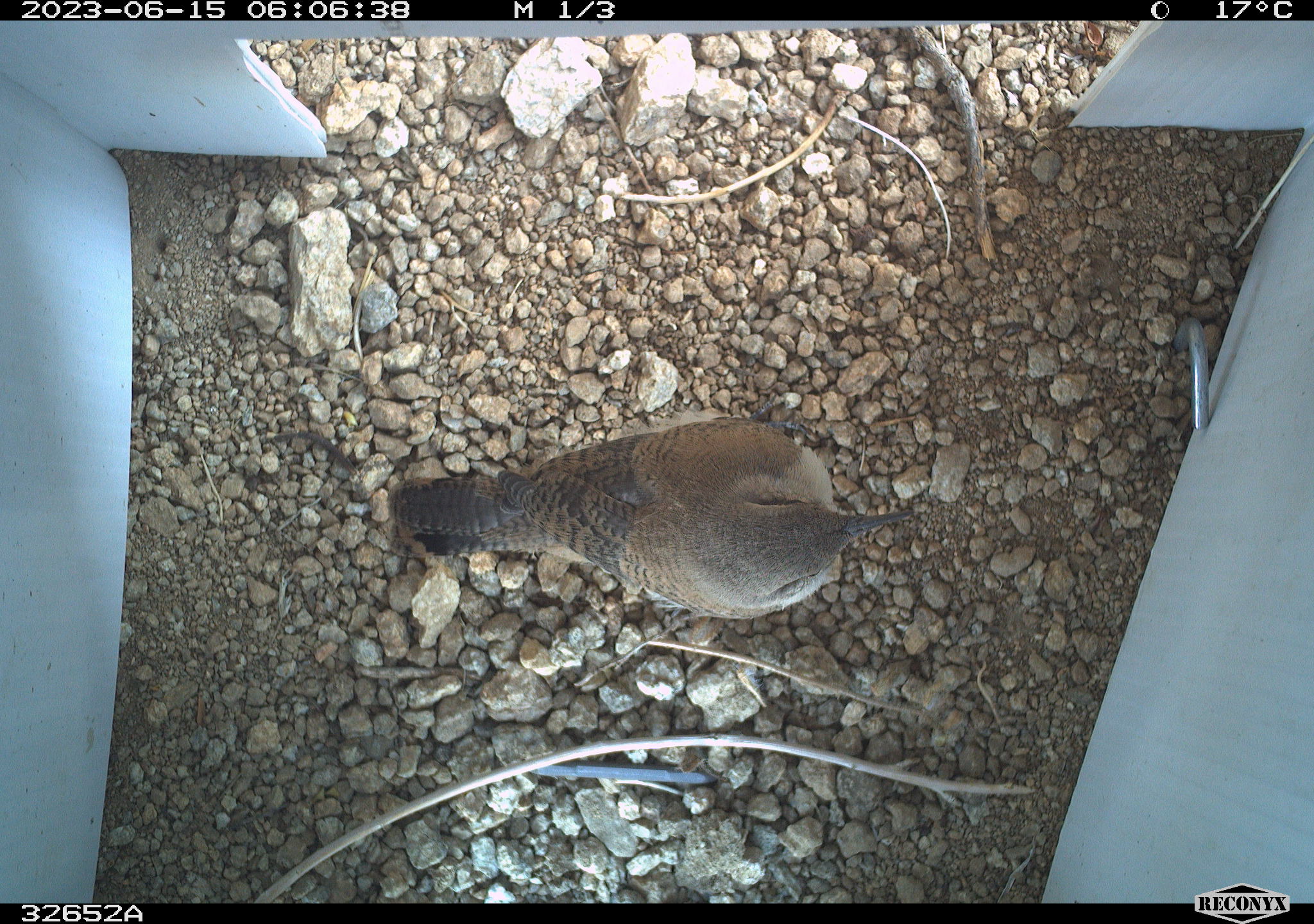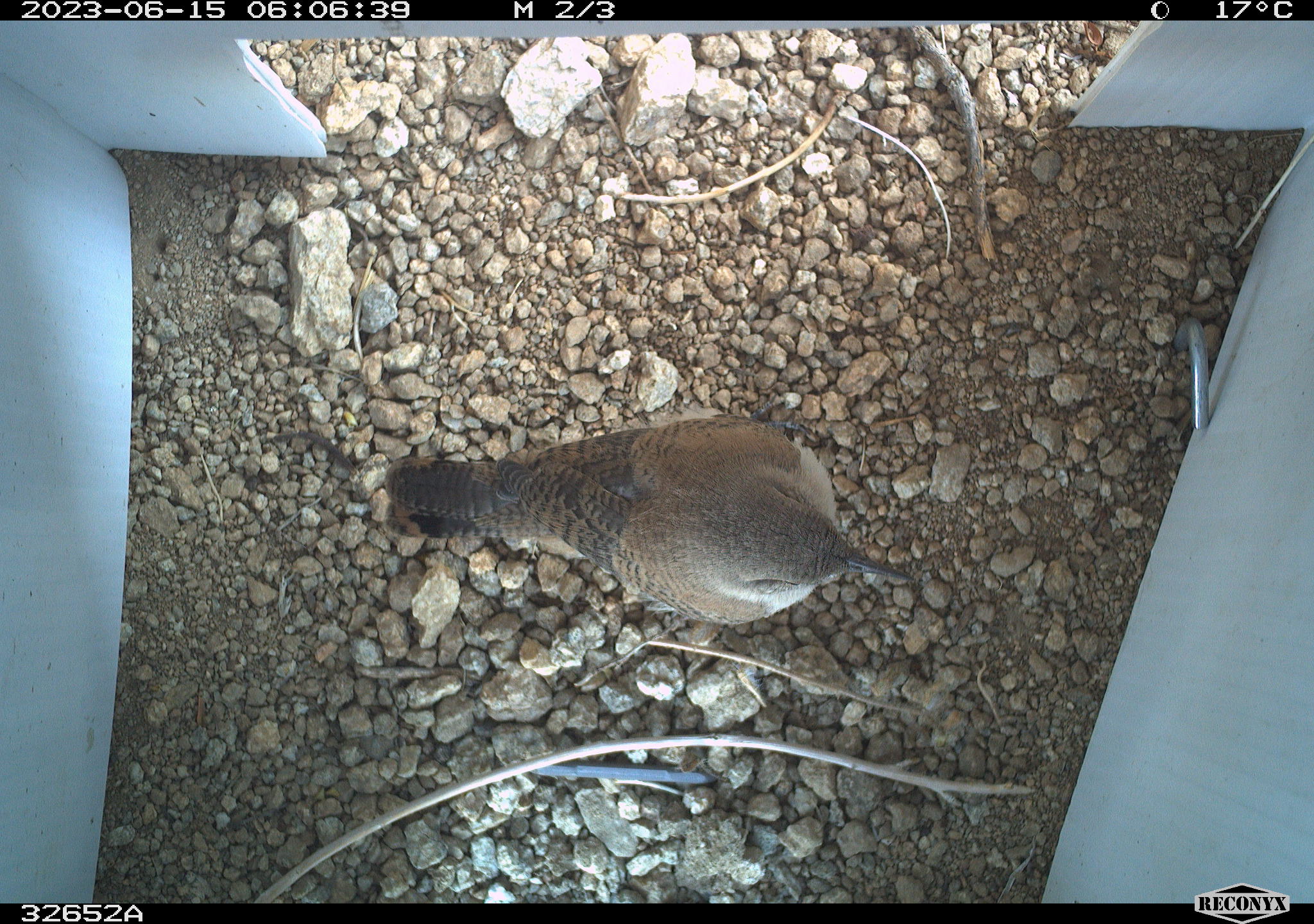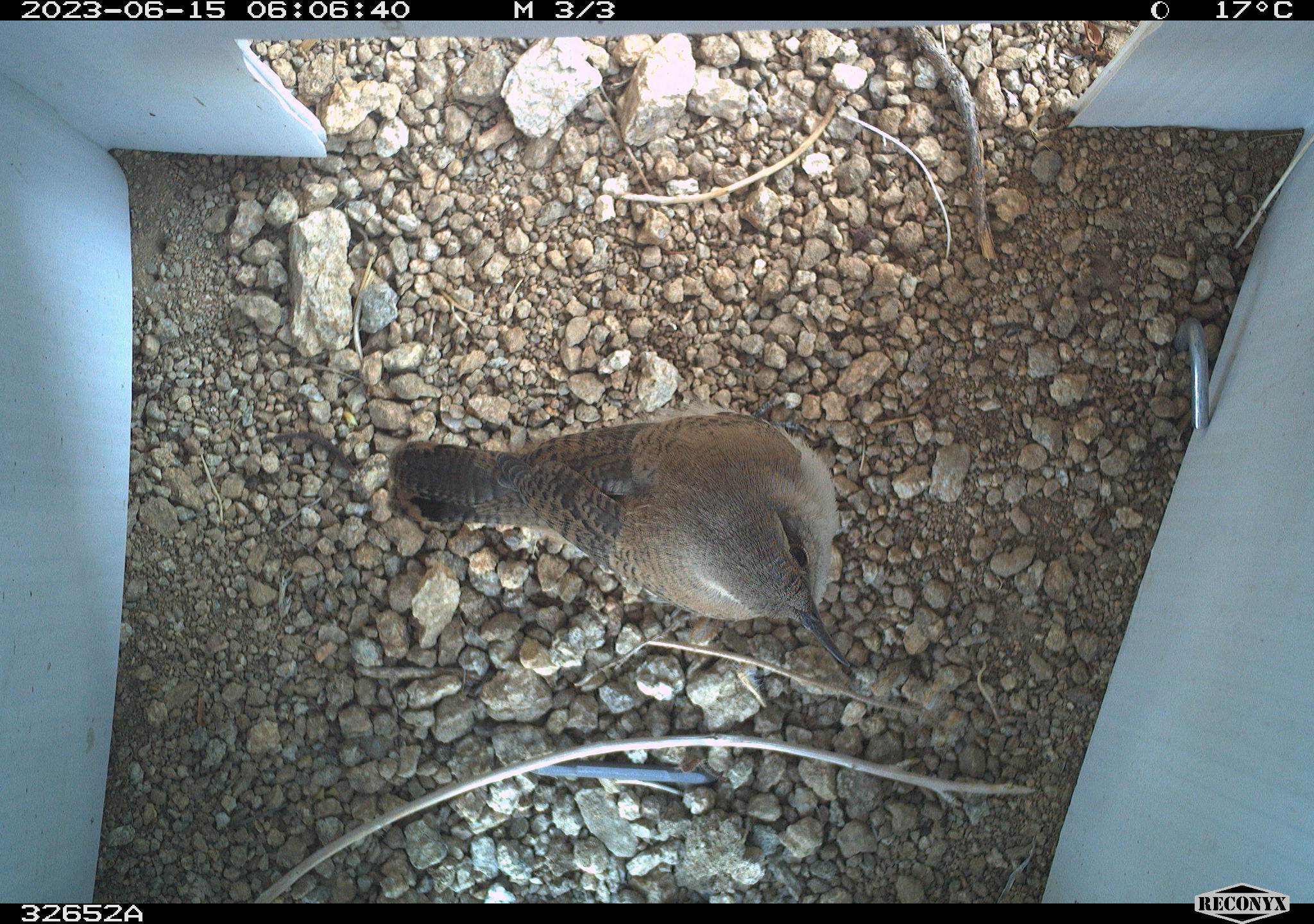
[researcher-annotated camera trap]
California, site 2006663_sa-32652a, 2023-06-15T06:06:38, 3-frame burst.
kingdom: Animalia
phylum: Chordata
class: Aves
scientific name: Aves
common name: bird